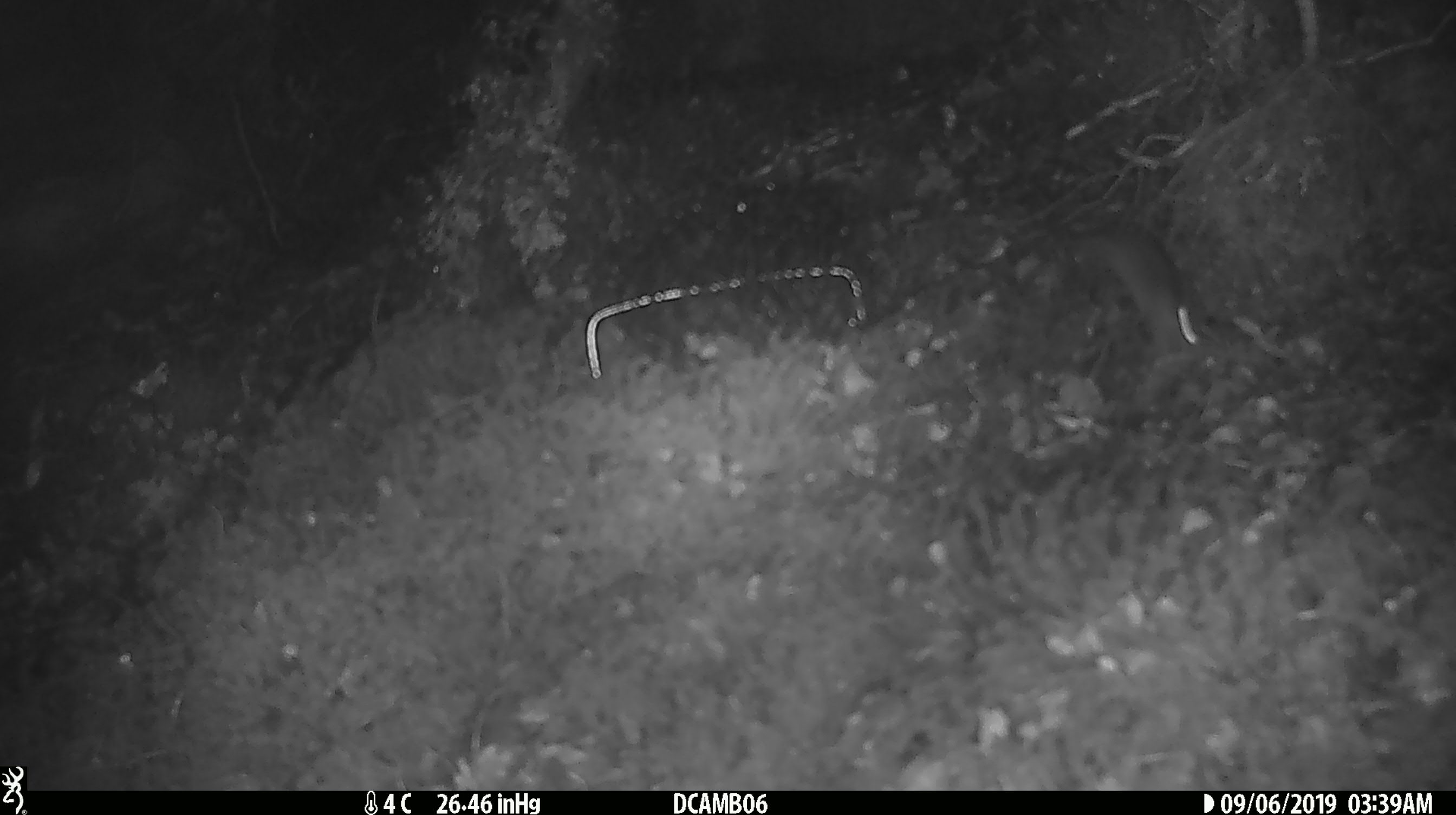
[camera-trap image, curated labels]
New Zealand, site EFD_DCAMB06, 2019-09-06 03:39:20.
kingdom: Animalia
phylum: Chordata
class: Mammalia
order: Rodentia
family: Muridae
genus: Mus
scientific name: Mus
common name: mouse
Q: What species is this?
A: Mouse (Mus).